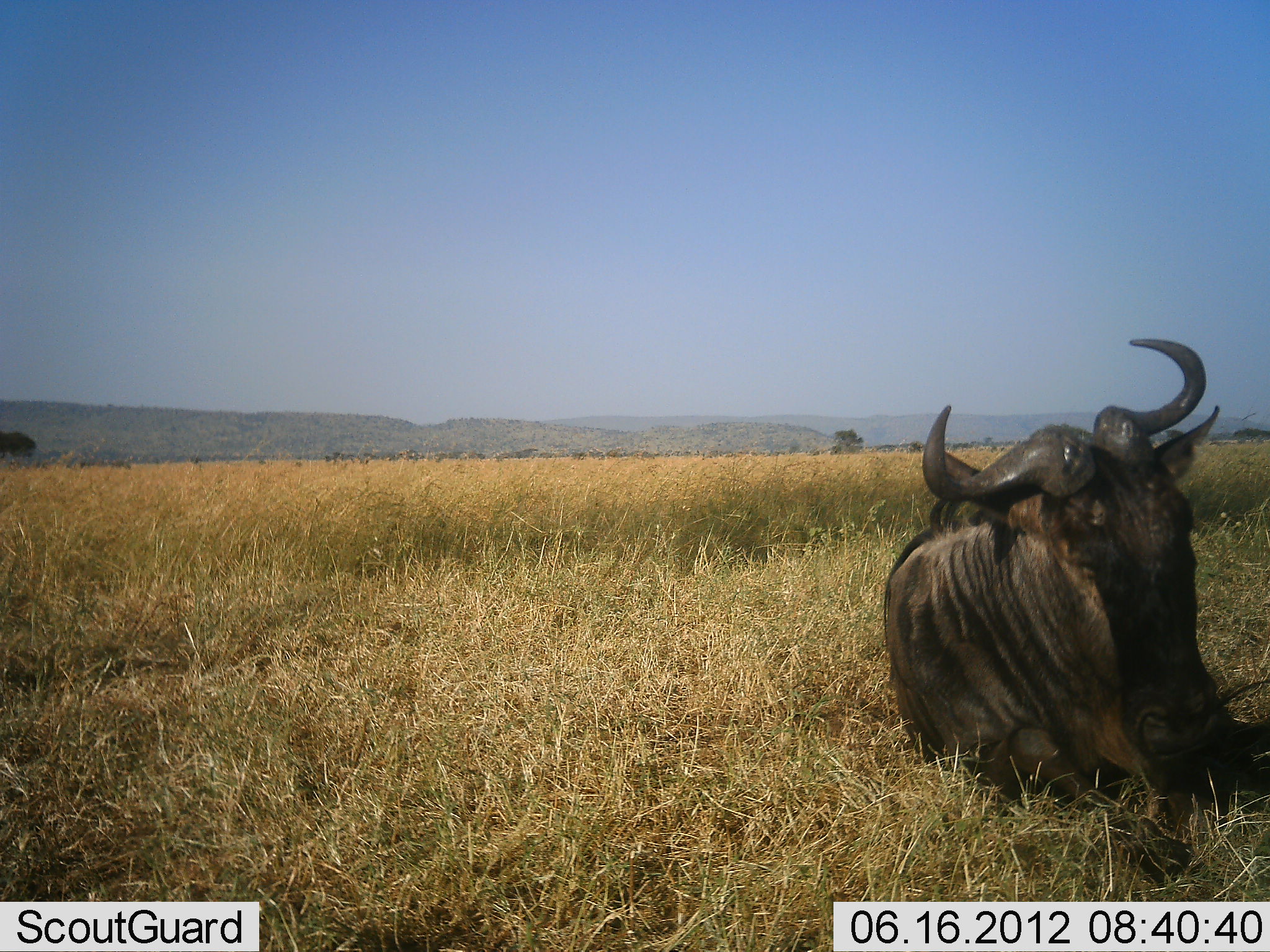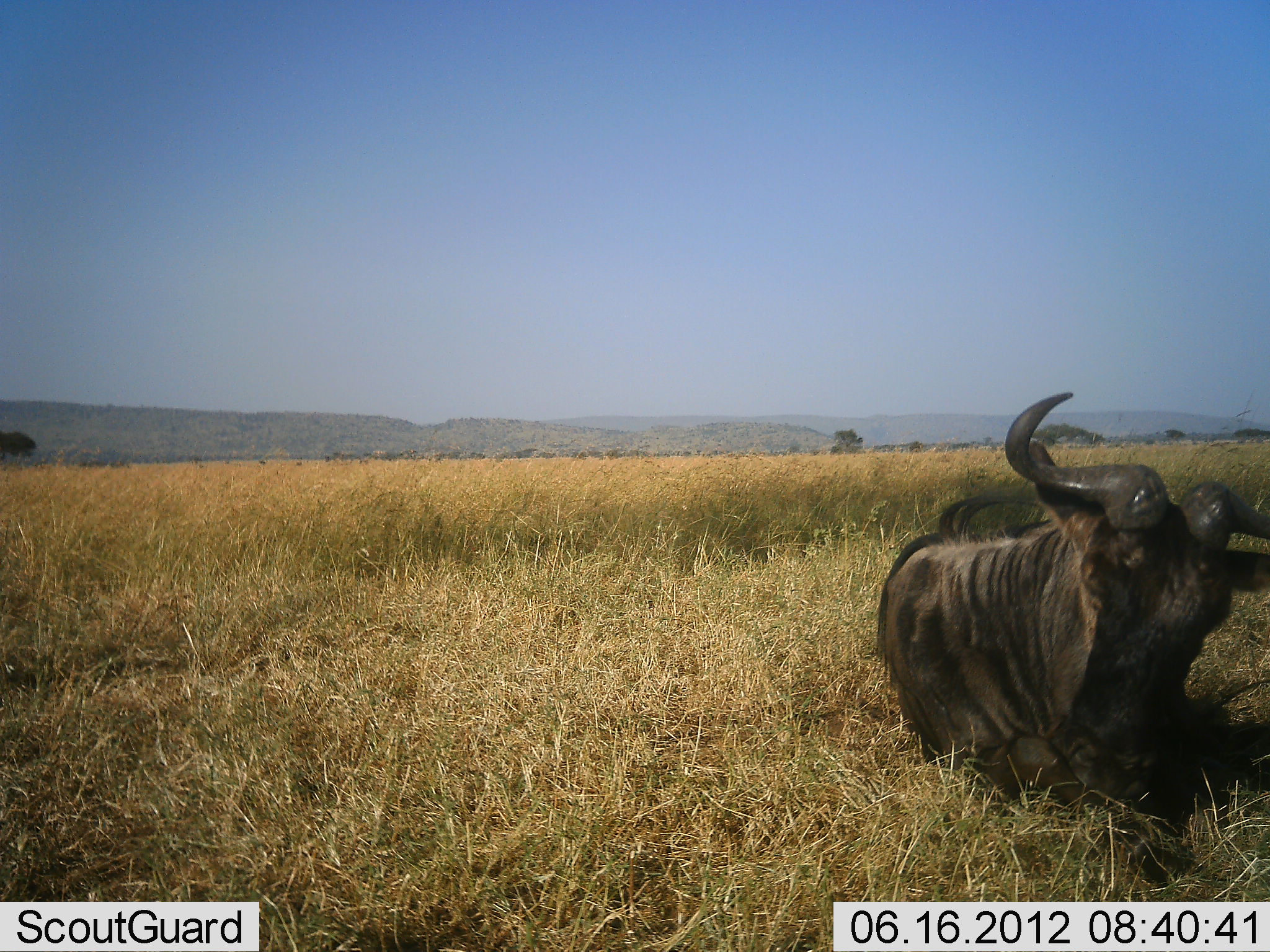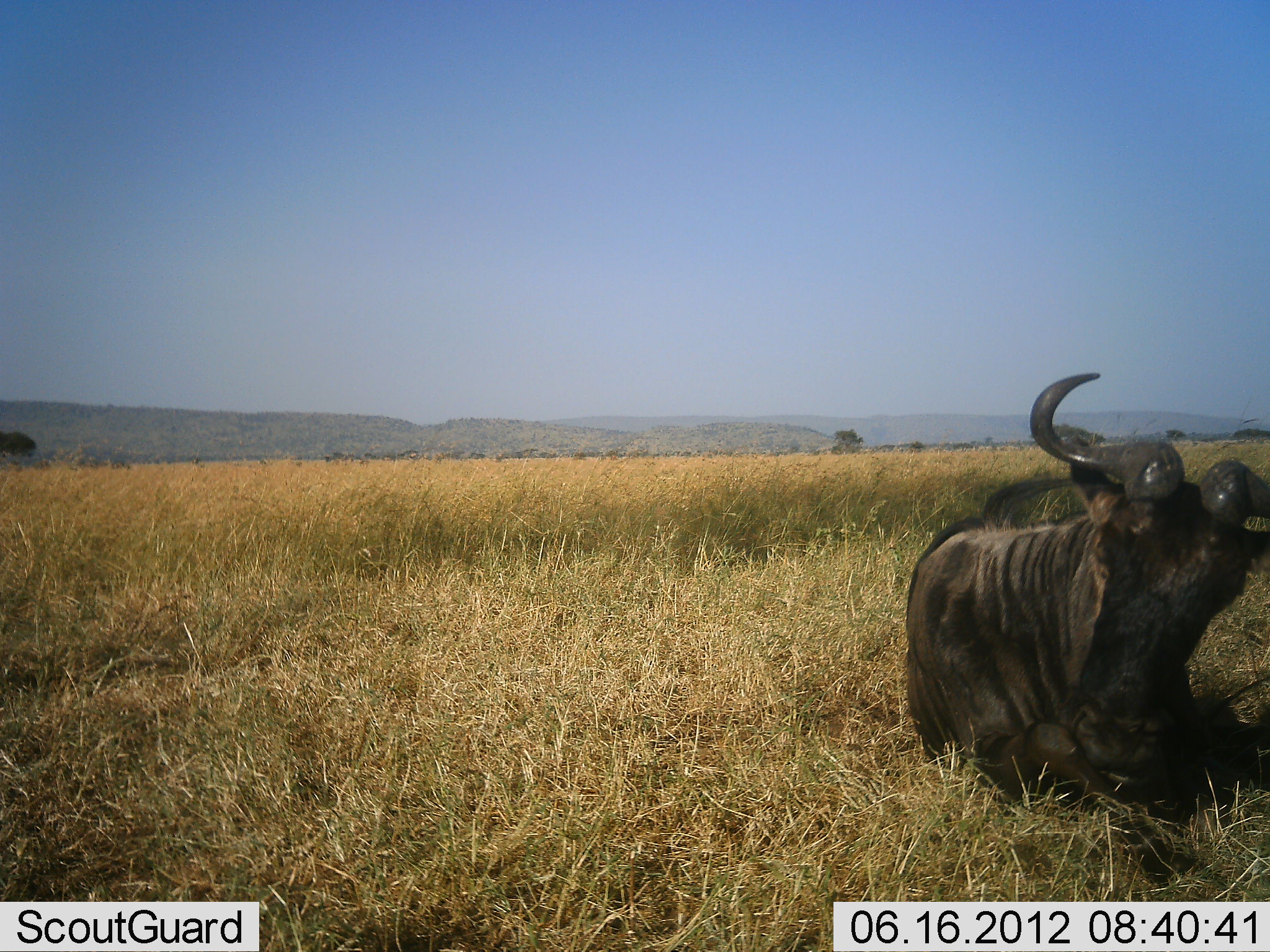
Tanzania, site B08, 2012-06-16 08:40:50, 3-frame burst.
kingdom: Animalia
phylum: Chordata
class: Mammalia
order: Artiodactyla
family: Bovidae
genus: Connochaetes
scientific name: Connochaetes taurinus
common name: blue wildebeest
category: wildebeest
Wildebeest (blue wildebeest) (Connochaetes taurinus), count 1. Behavior (volunteer vote fractions): standing 0%, resting 100%, moving 0%, interacting 0%. Young present (vote fraction): 0%. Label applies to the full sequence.